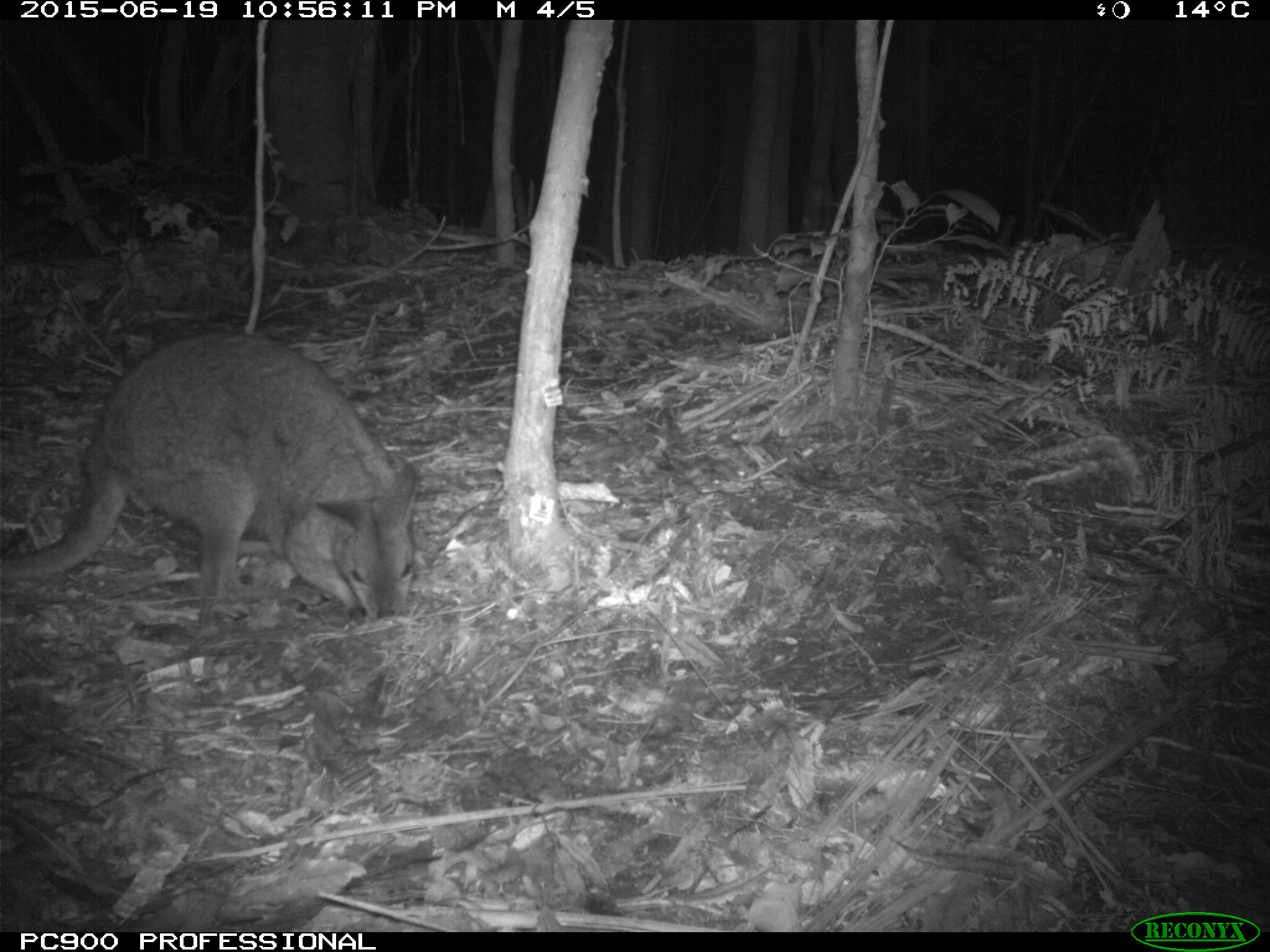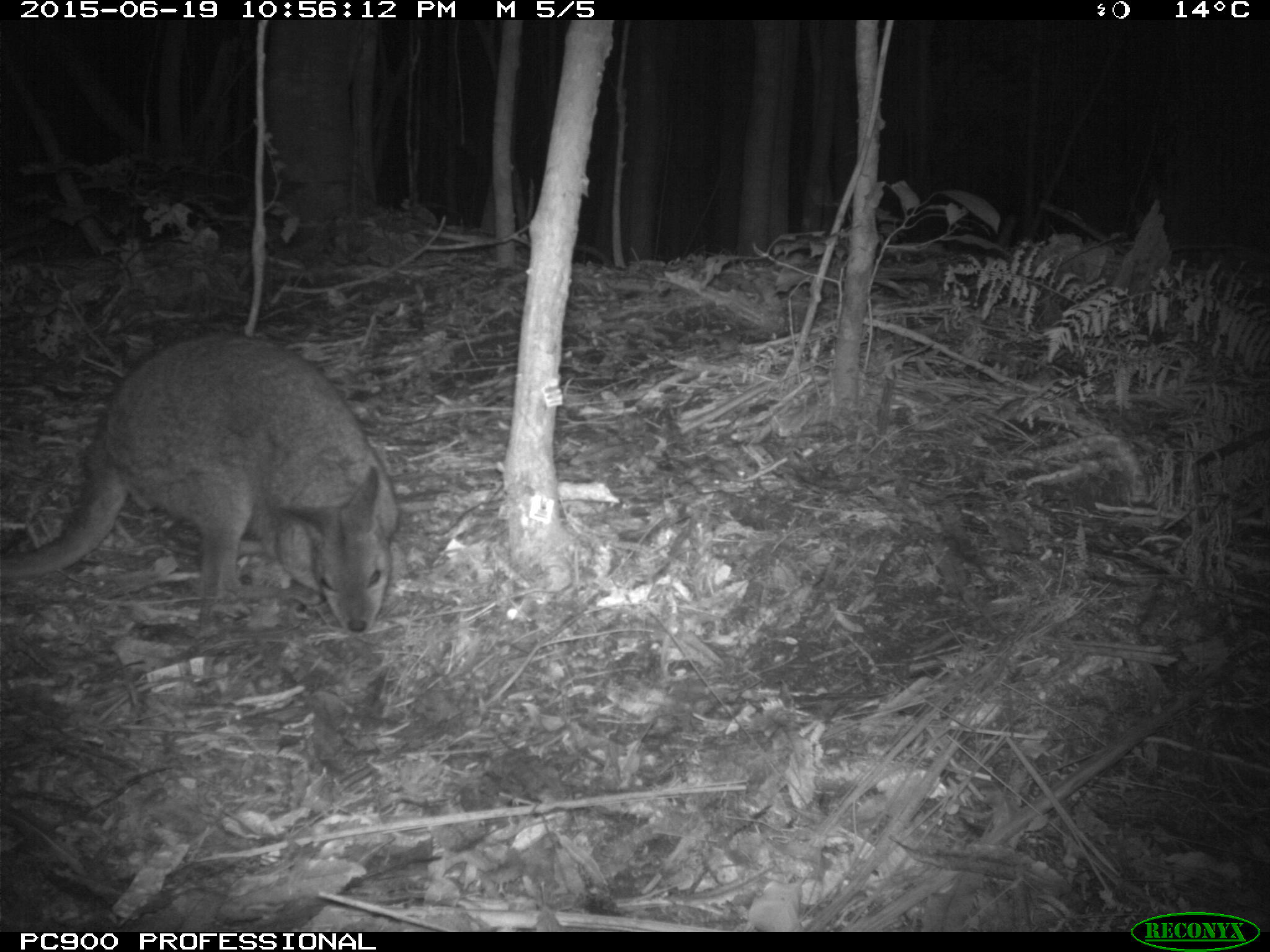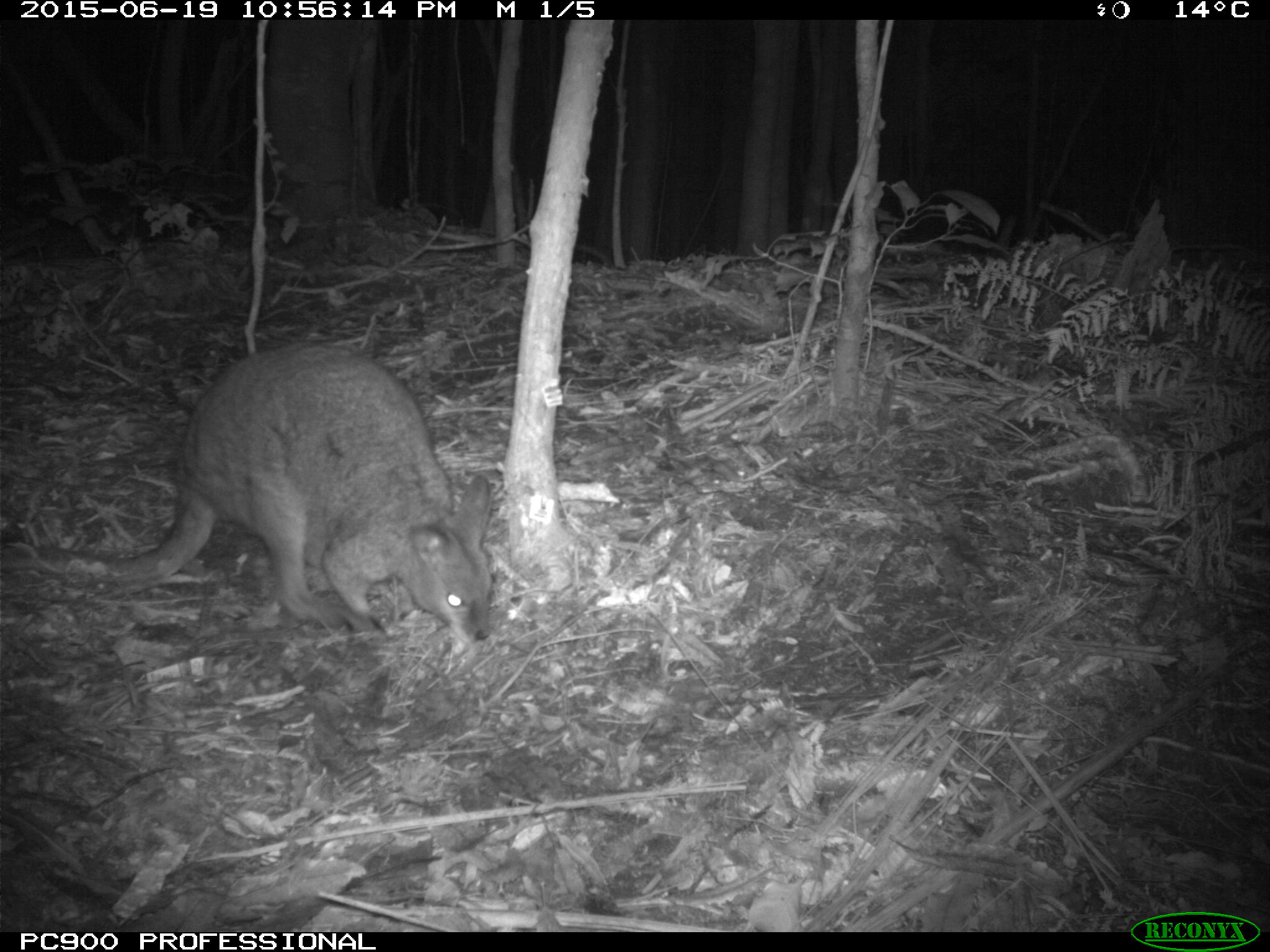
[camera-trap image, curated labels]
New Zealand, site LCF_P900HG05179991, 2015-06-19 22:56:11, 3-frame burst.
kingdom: Animalia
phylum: Chordata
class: Mammalia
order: Diprotodontia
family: Macropodidae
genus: Notamacropus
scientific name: Notamacropus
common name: wallaby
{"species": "wallaby (Notamacropus)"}